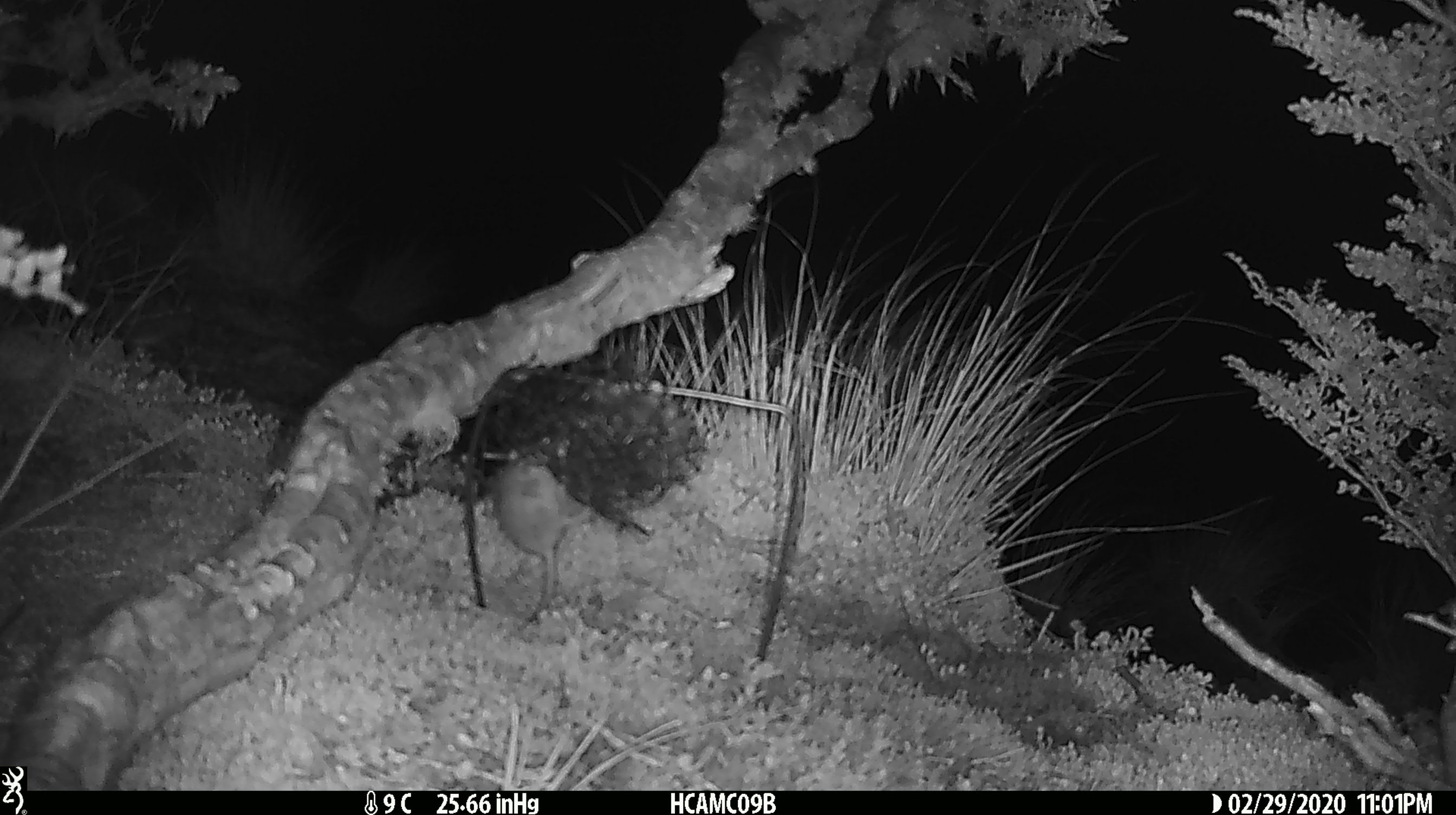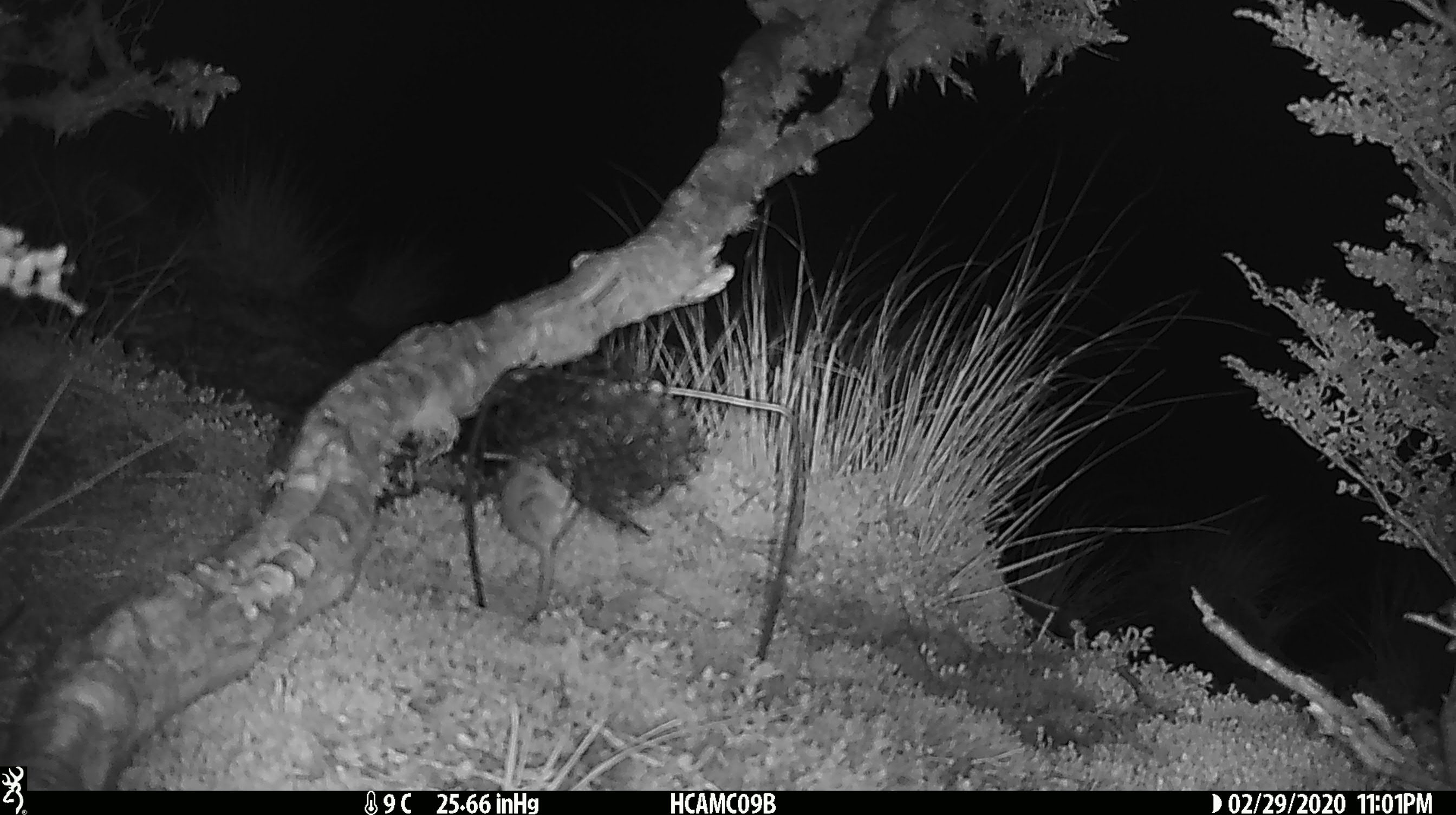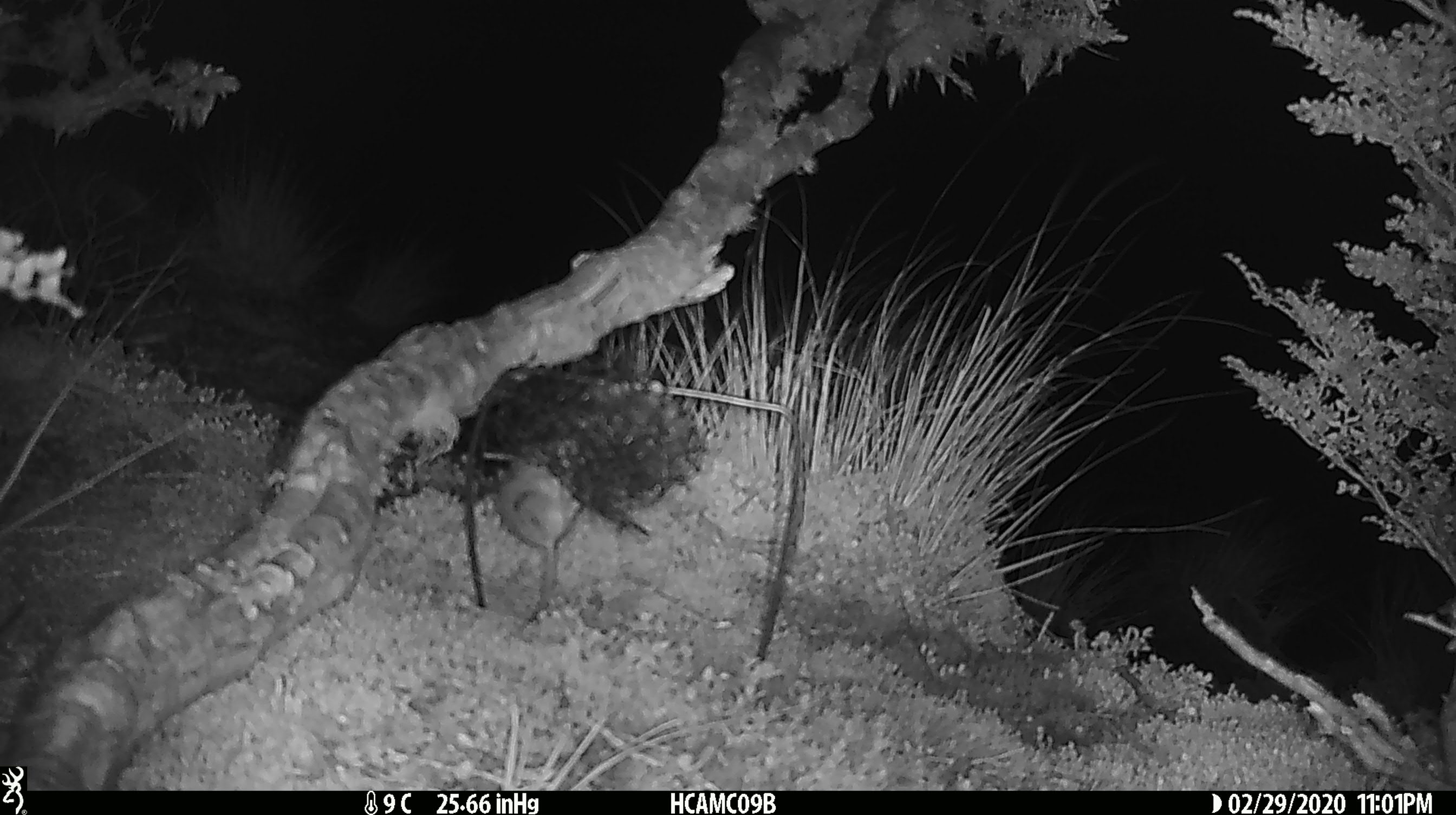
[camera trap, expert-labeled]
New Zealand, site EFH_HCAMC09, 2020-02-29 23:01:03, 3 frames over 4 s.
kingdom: Animalia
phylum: Chordata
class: Mammalia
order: Rodentia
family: Muridae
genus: Mus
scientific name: Mus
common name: mouse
Mouse (Mus).